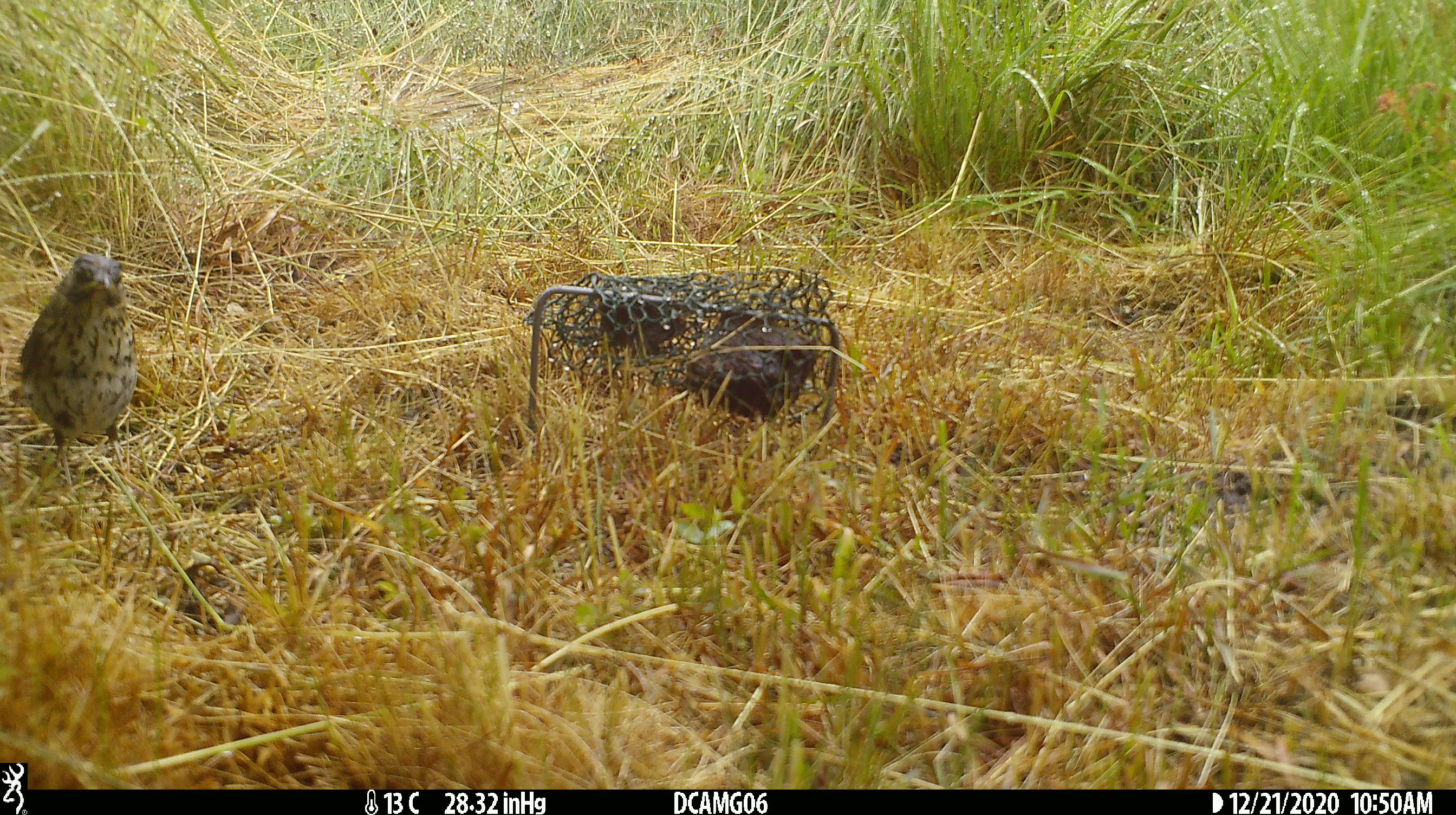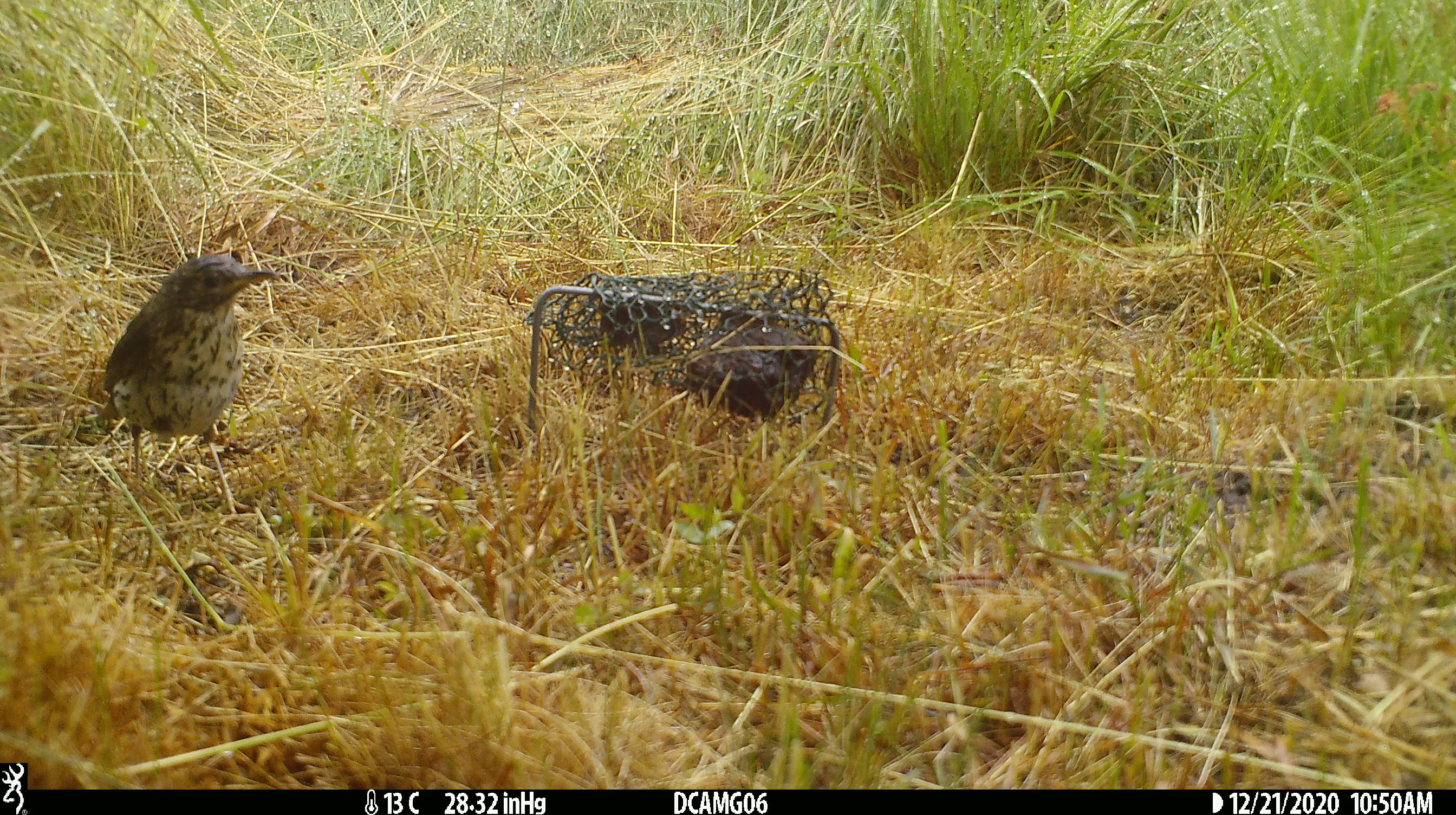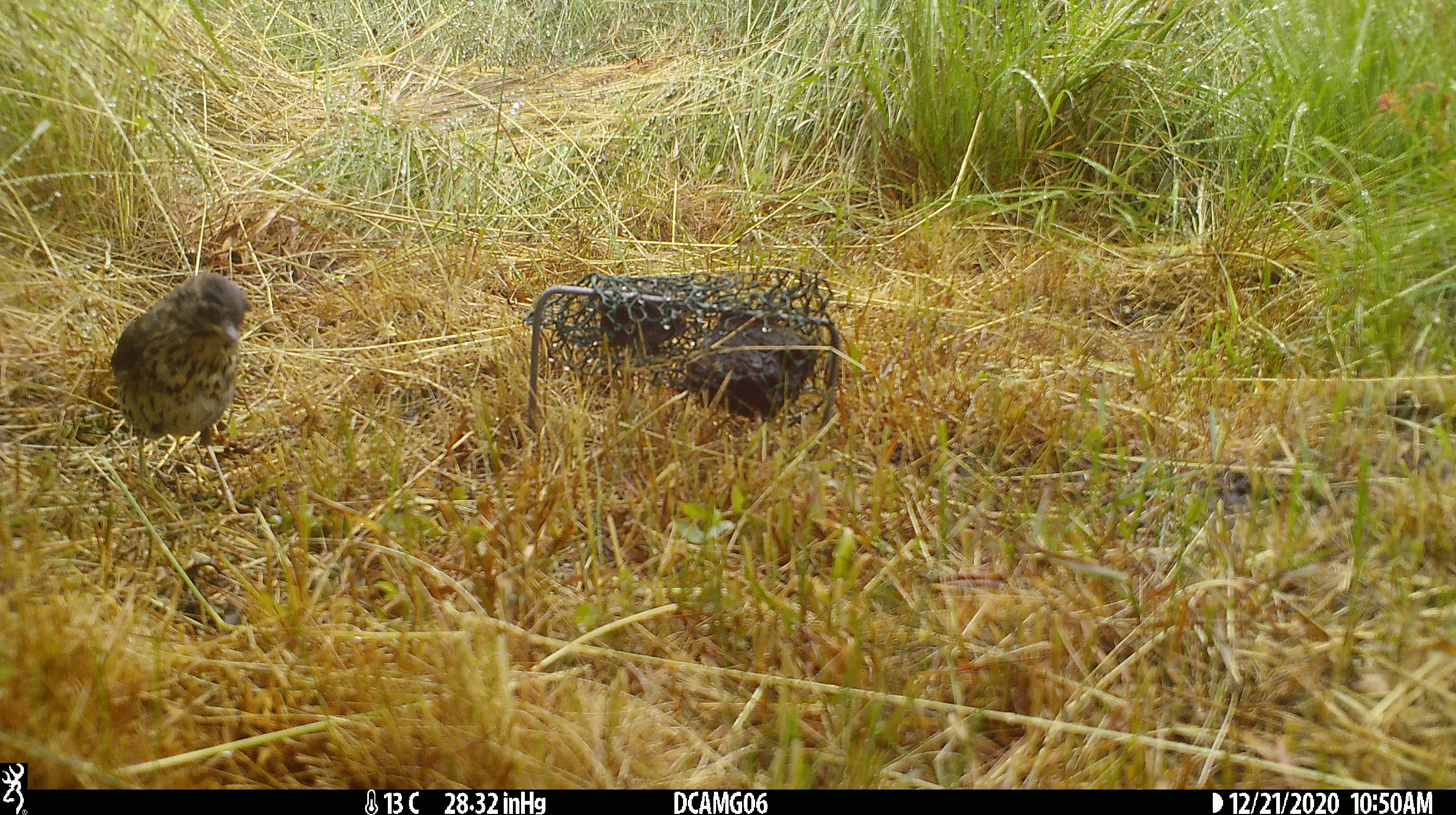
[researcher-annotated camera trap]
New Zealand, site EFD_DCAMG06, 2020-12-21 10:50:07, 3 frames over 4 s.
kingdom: Animalia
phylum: Chordata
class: Aves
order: Passeriformes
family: Turdidae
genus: Turdus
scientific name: Turdus philomelos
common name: song thrush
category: thrush